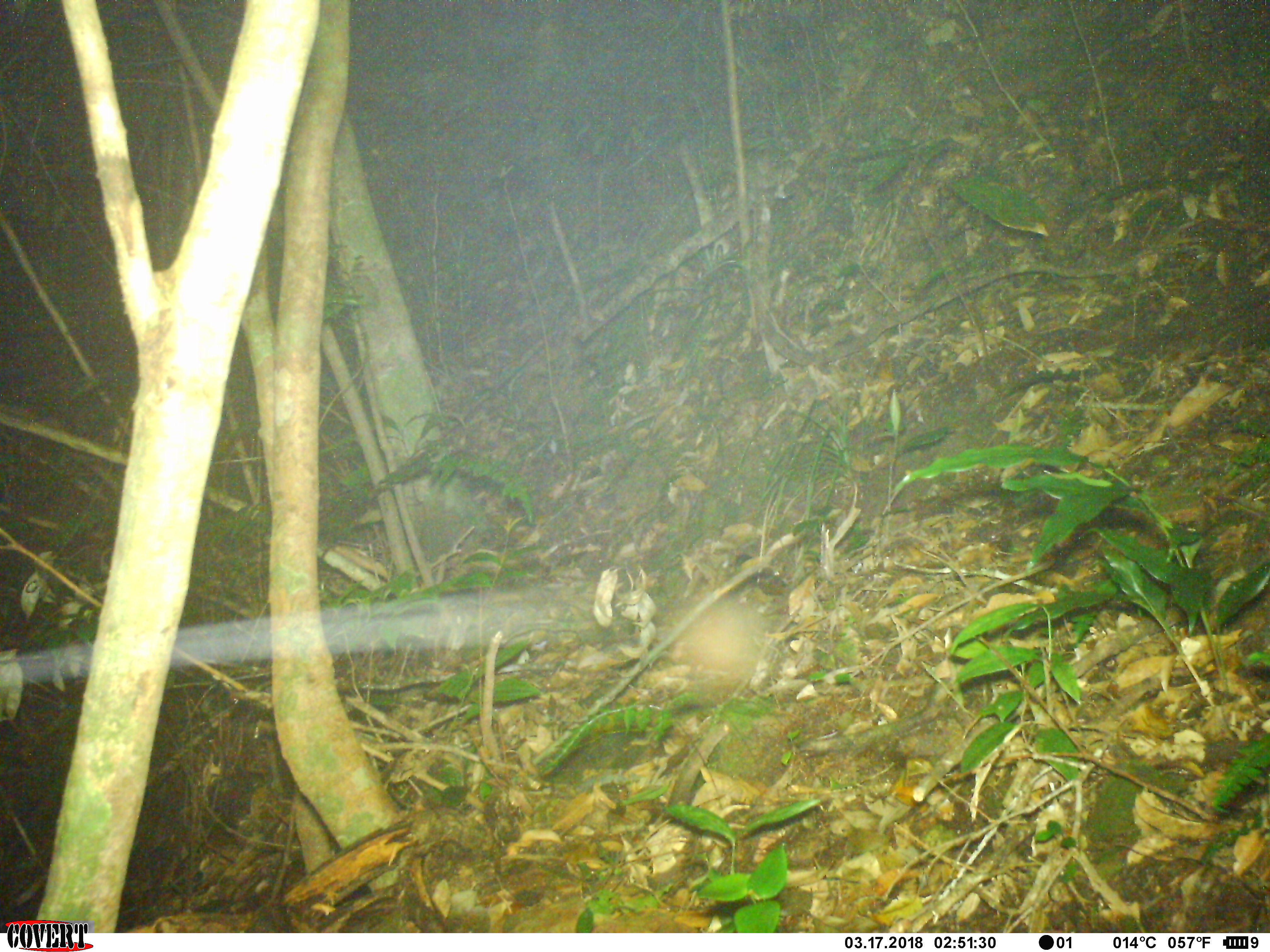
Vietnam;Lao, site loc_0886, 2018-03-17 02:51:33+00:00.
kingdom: Animalia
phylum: Chordata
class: Mammalia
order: Rodentia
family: Muridae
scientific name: Muridae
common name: old-world mice and rats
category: unidentified murid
Unidentified murid (old-world mice and rats) (Muridae). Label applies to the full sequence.